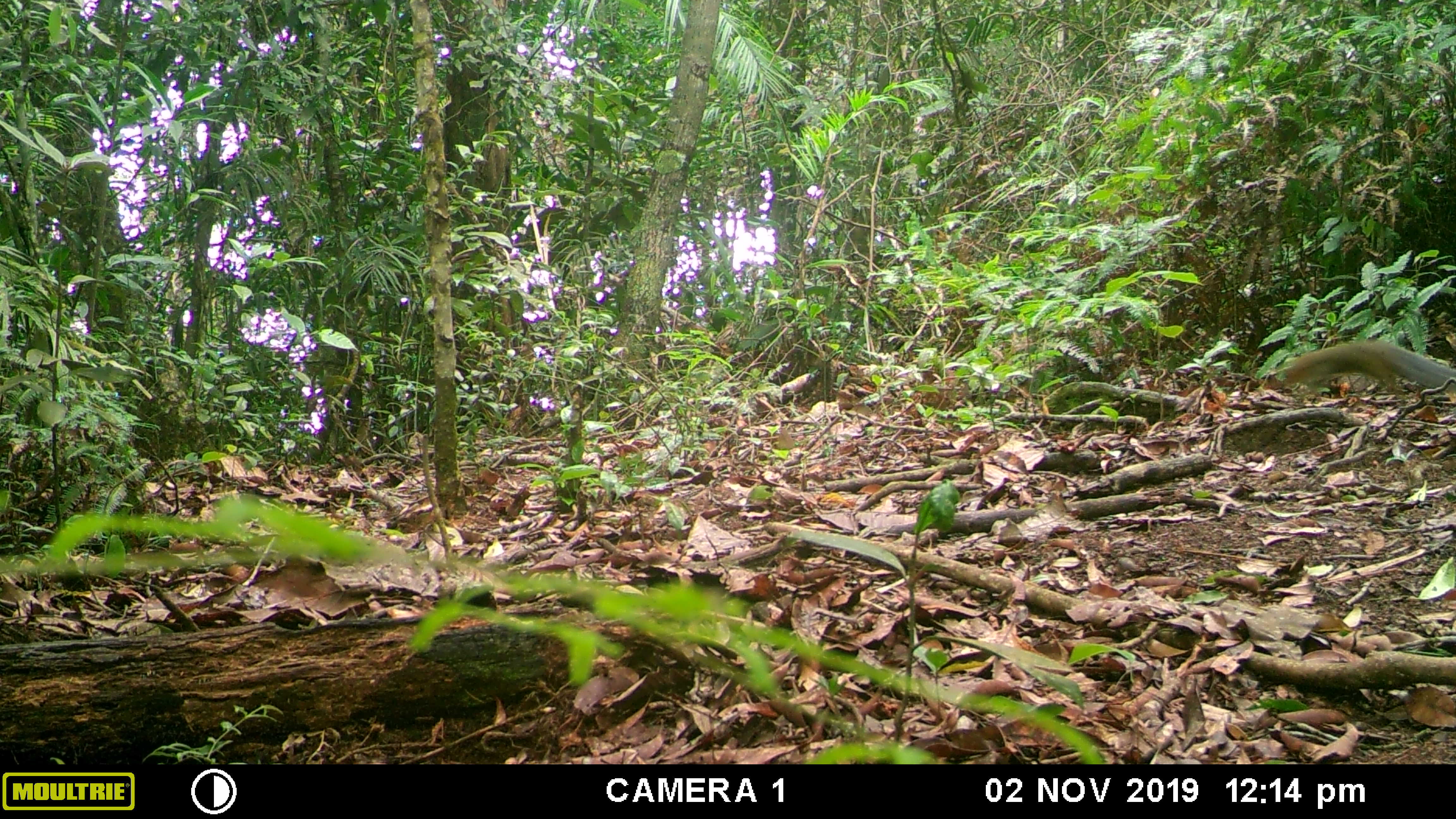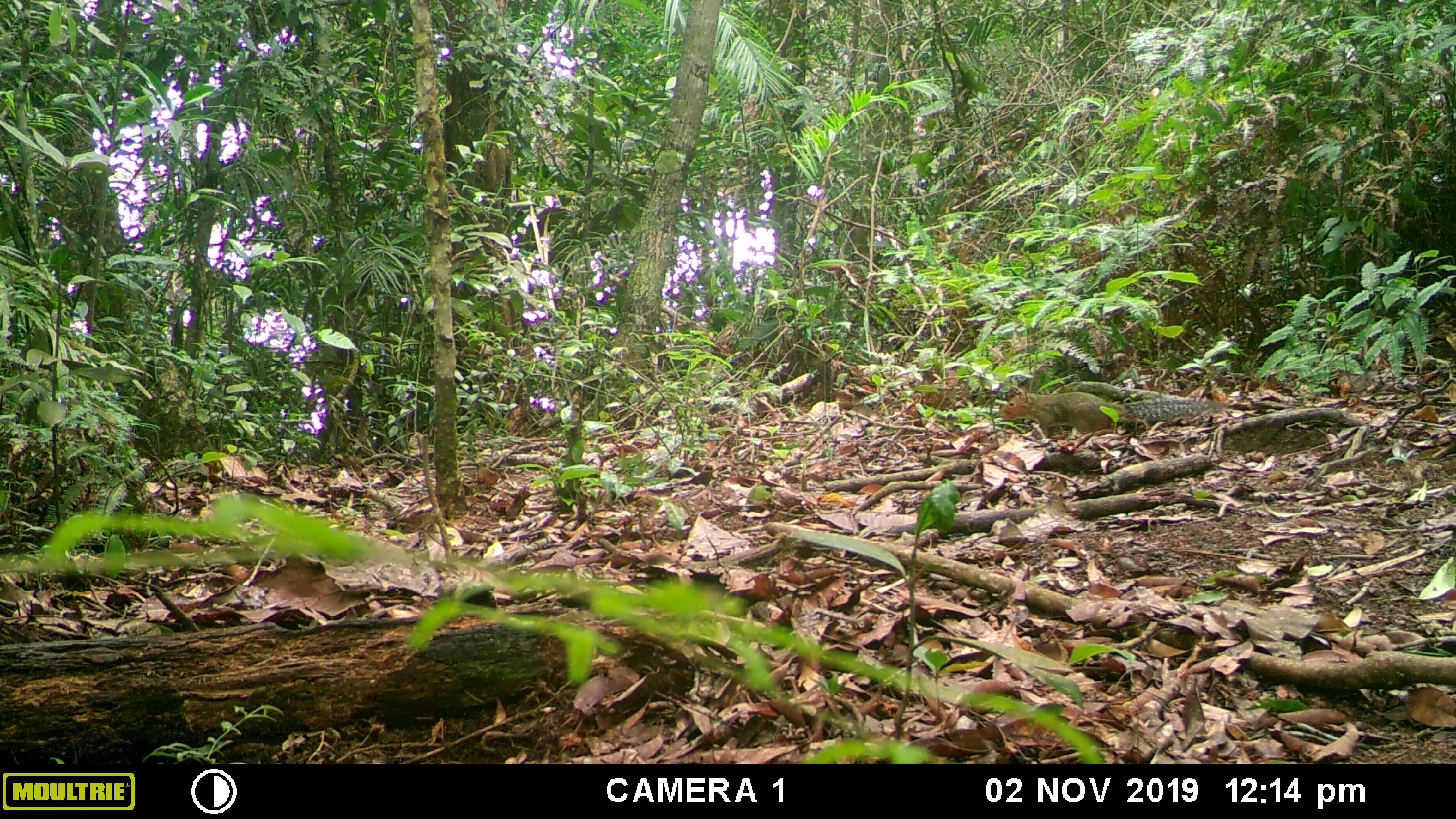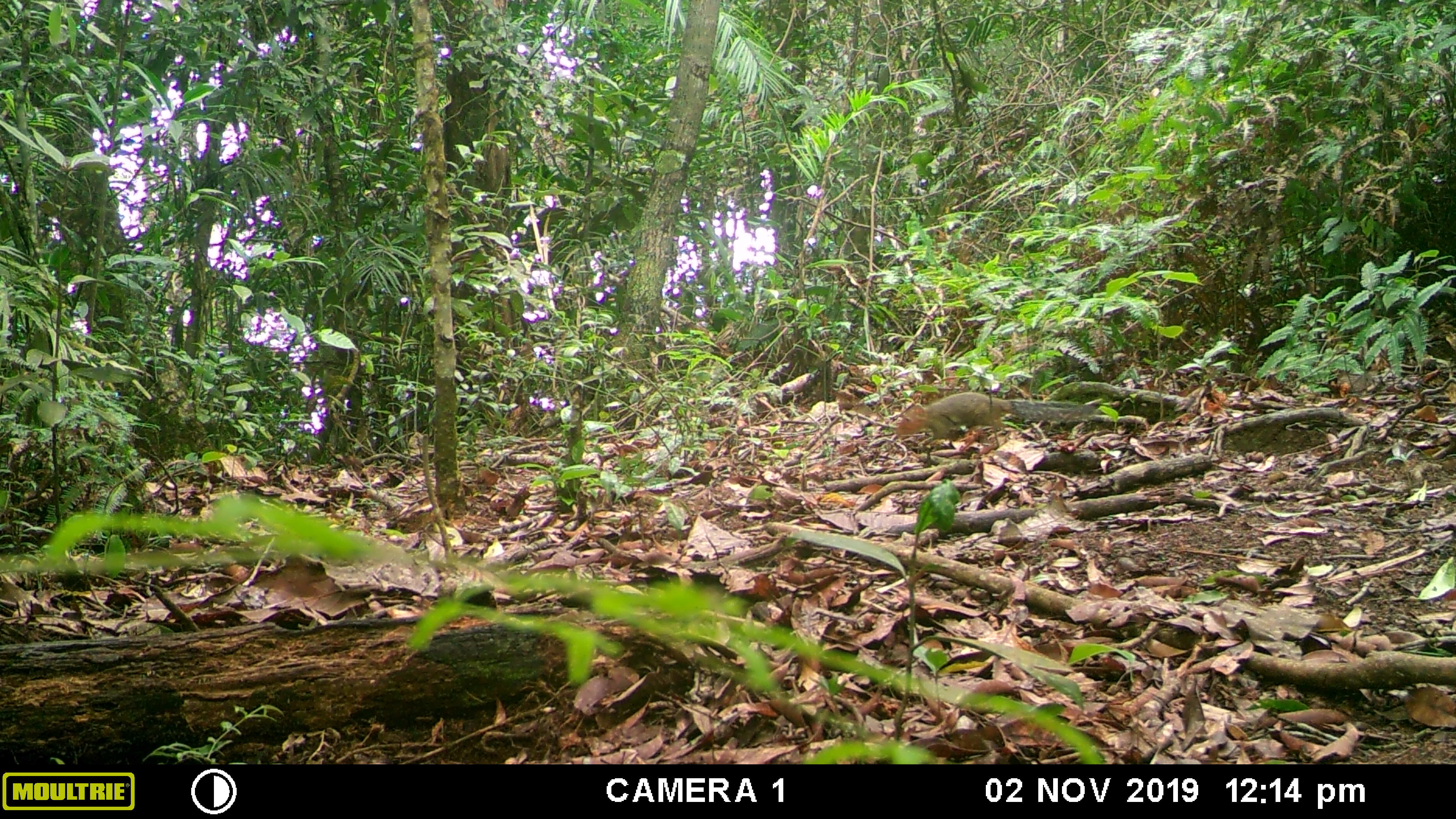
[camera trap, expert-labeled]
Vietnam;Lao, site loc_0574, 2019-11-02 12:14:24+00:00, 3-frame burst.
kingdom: Animalia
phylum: Chordata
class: Mammalia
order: Rodentia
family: Sciuridae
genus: Dremomys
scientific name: Dremomys rufigenis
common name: red-cheeked squirrel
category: red cheeked squirrel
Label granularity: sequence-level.